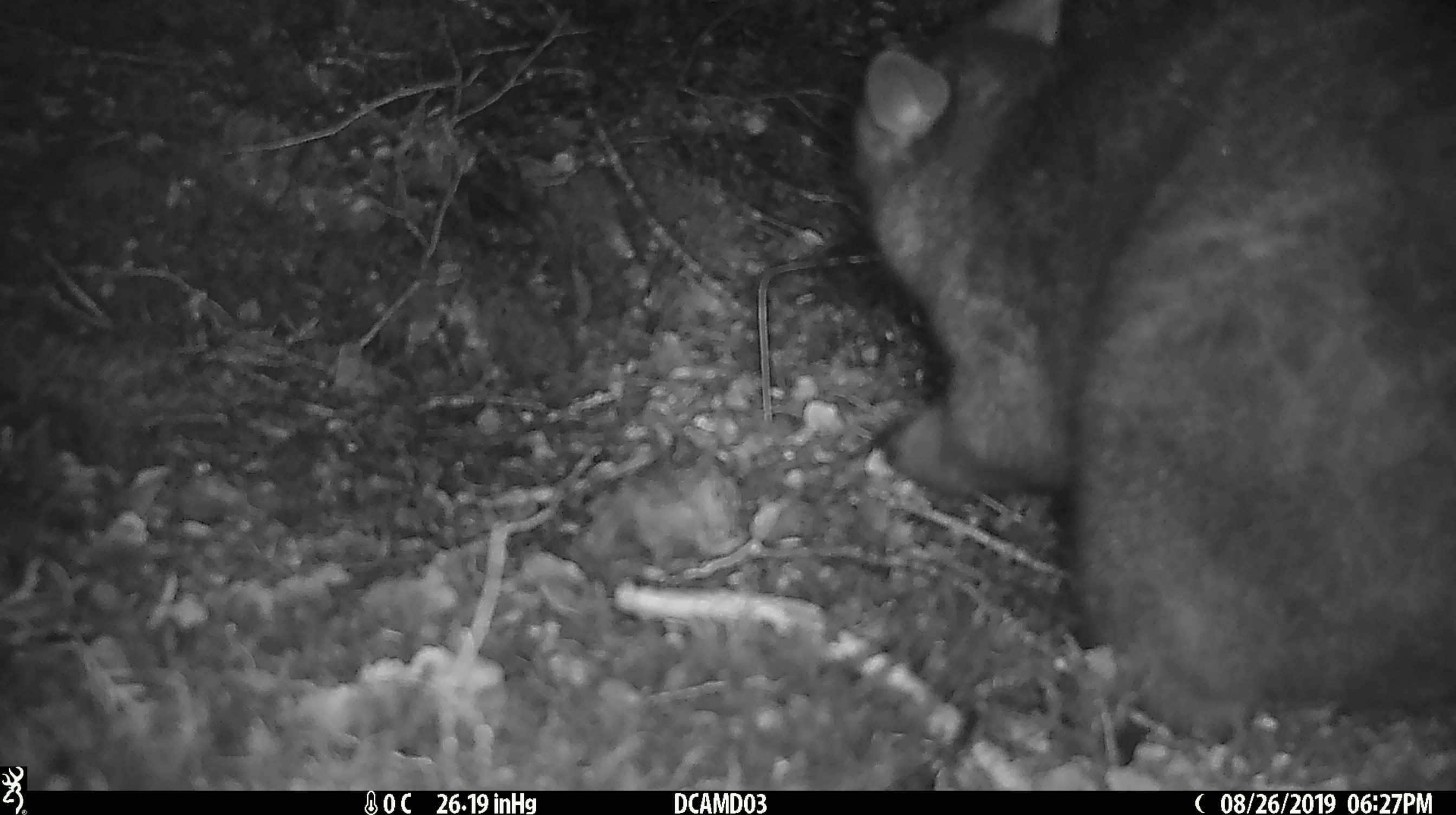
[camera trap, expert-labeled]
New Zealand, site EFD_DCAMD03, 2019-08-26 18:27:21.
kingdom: Animalia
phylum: Chordata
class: Mammalia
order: Diprotodontia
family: Phalangeridae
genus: Trichosurus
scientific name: Trichosurus vulpecula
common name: common brushtail possum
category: possum